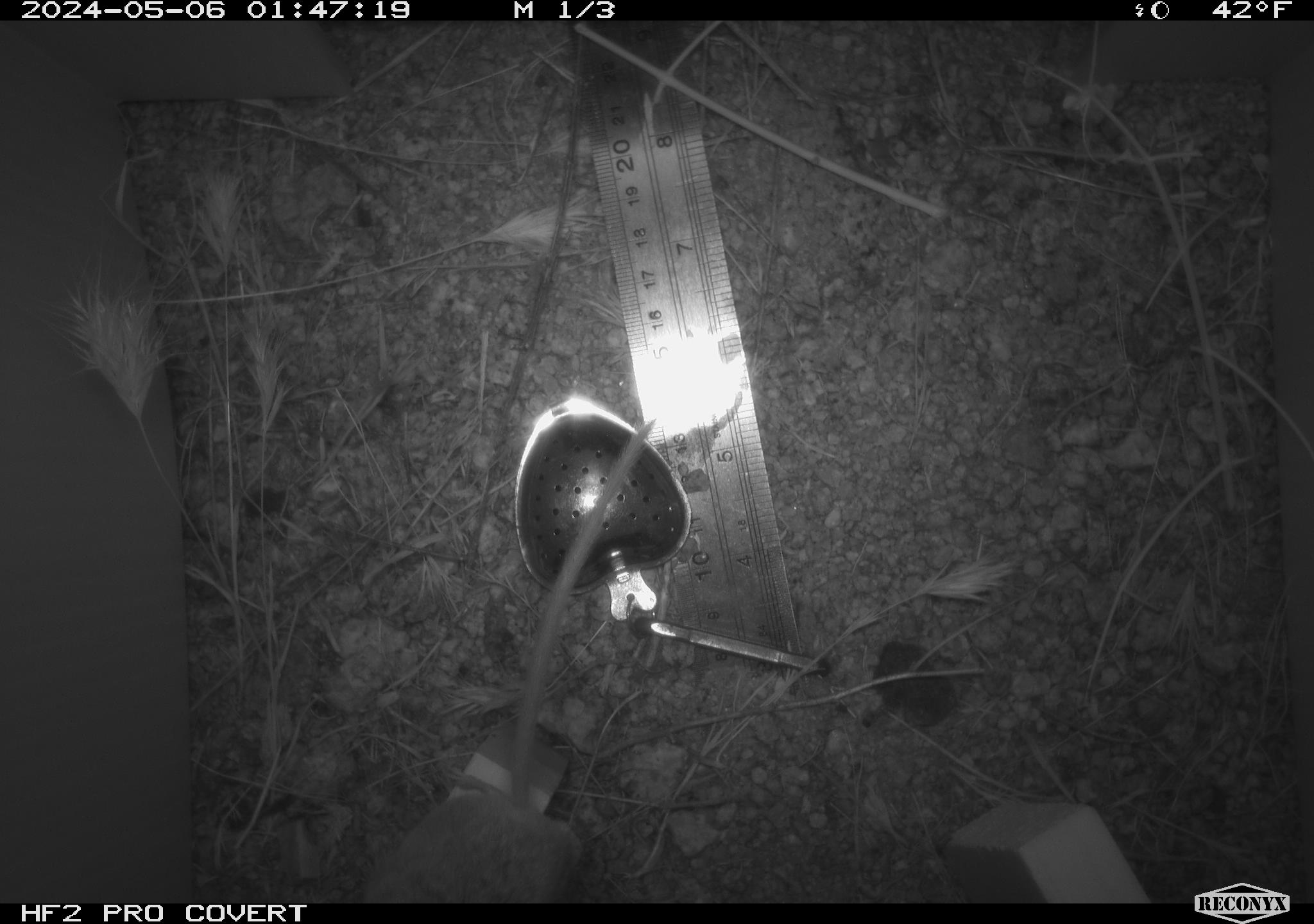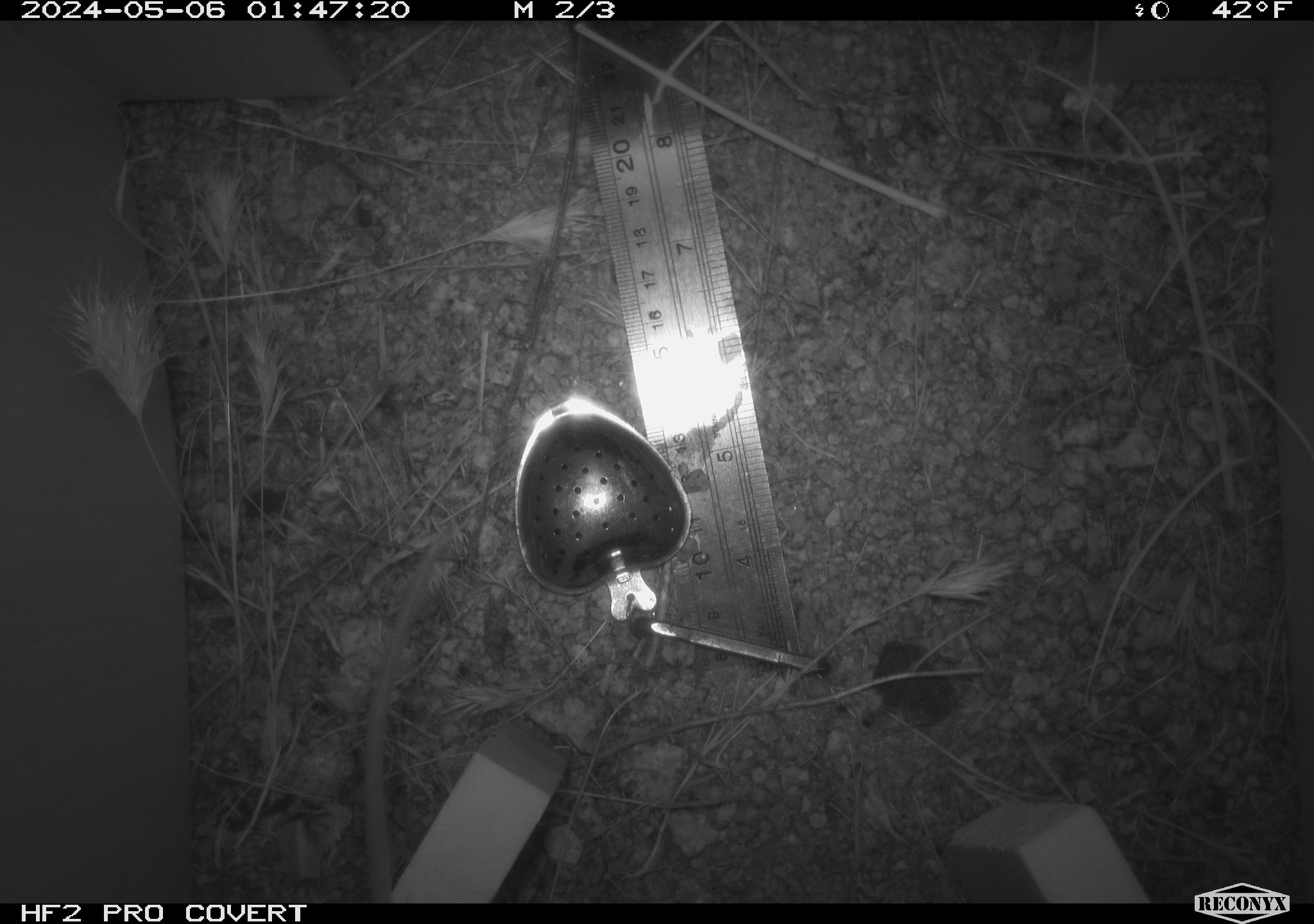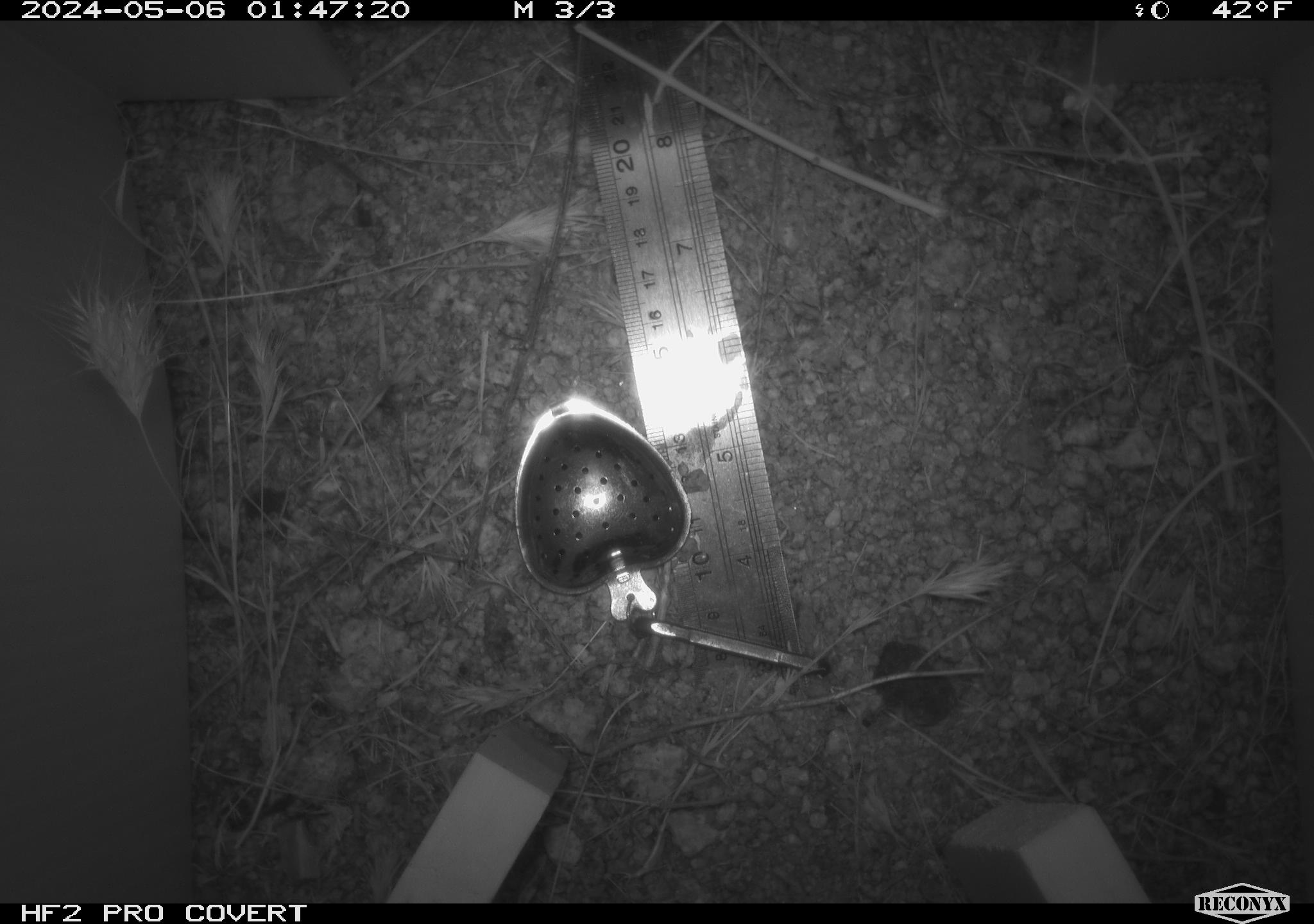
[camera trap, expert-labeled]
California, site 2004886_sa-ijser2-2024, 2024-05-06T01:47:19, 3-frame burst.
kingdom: Animalia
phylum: Chordata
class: Mammalia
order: Rodentia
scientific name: Rodentia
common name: mouse species